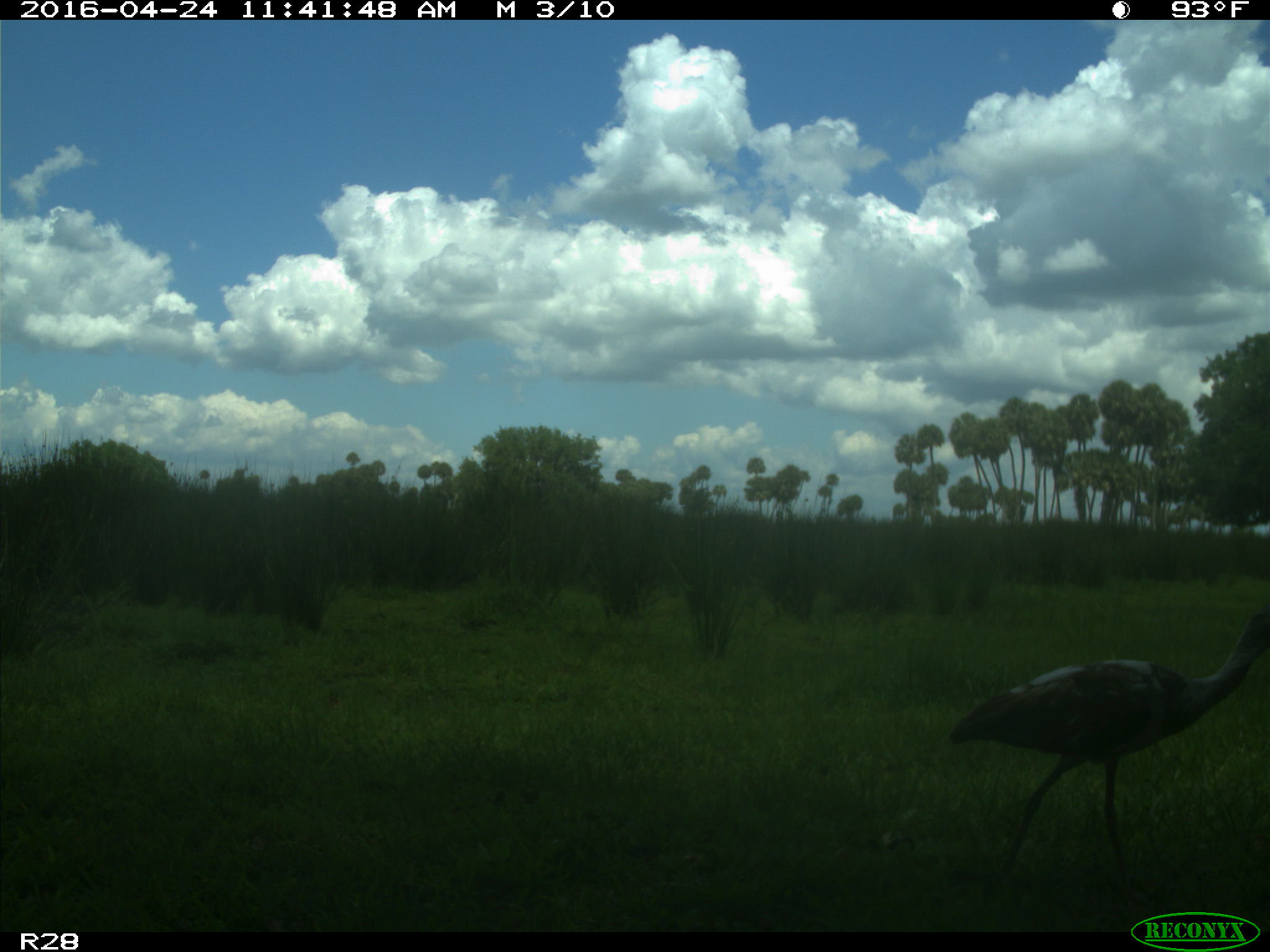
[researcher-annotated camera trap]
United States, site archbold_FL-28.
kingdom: Animalia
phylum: Chordata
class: Aves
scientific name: Aves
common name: birds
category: unidentified bird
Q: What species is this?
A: Unidentified bird (birds) (Aves).